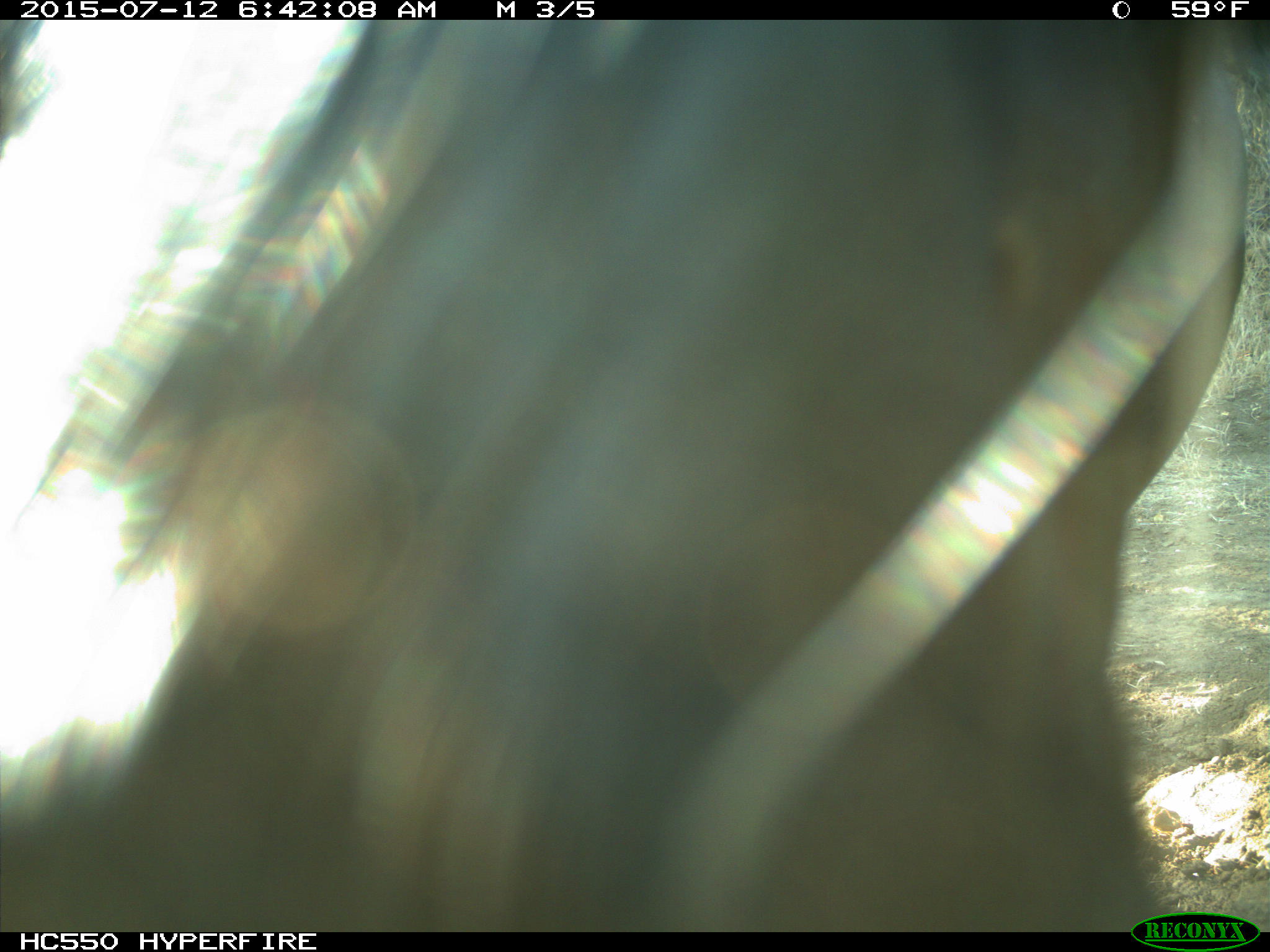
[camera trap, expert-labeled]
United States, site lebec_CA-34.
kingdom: Animalia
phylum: Chordata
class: Mammalia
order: Artiodactyla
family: Bovidae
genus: Bos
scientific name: Bos taurus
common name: domestic cow